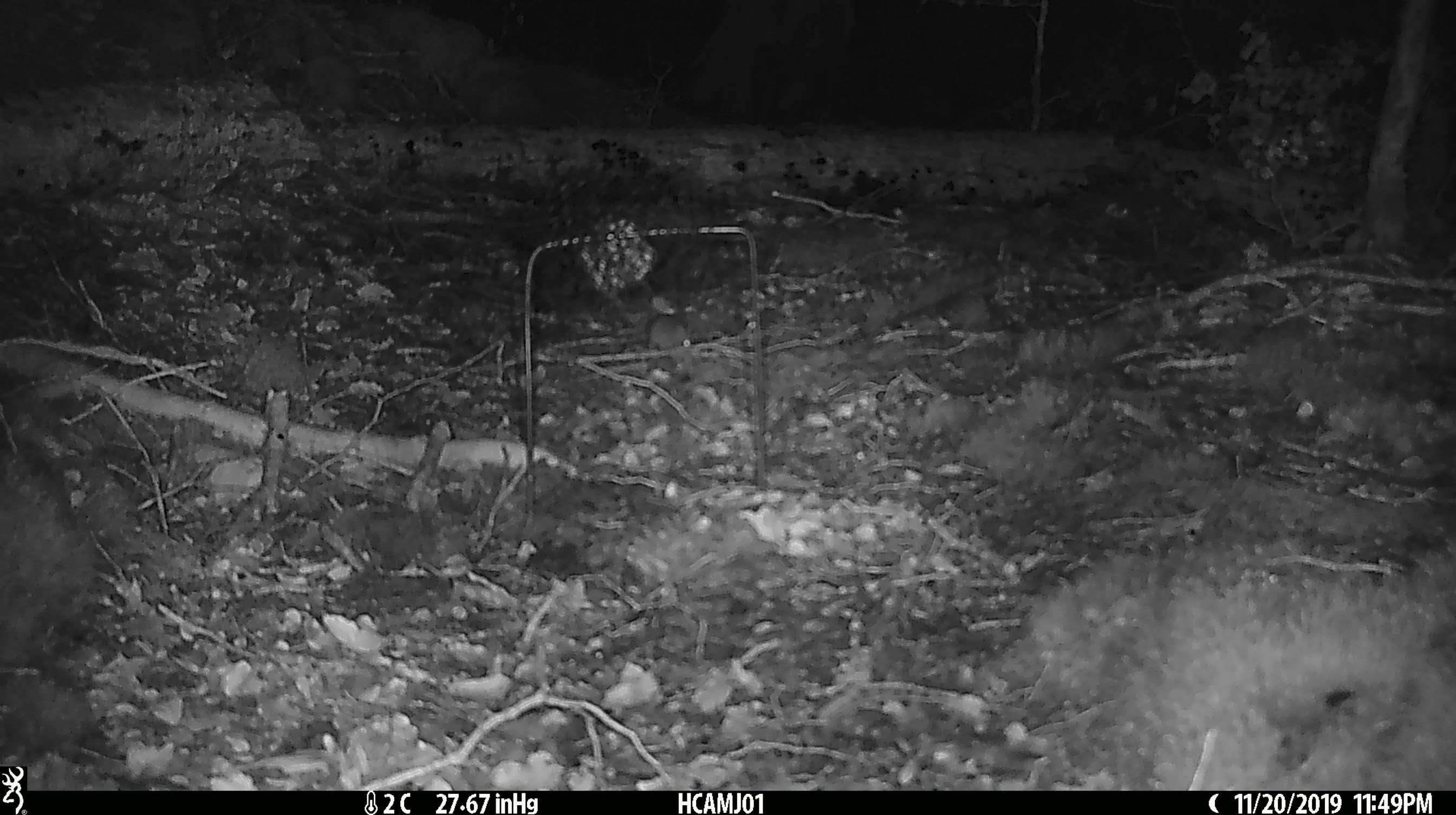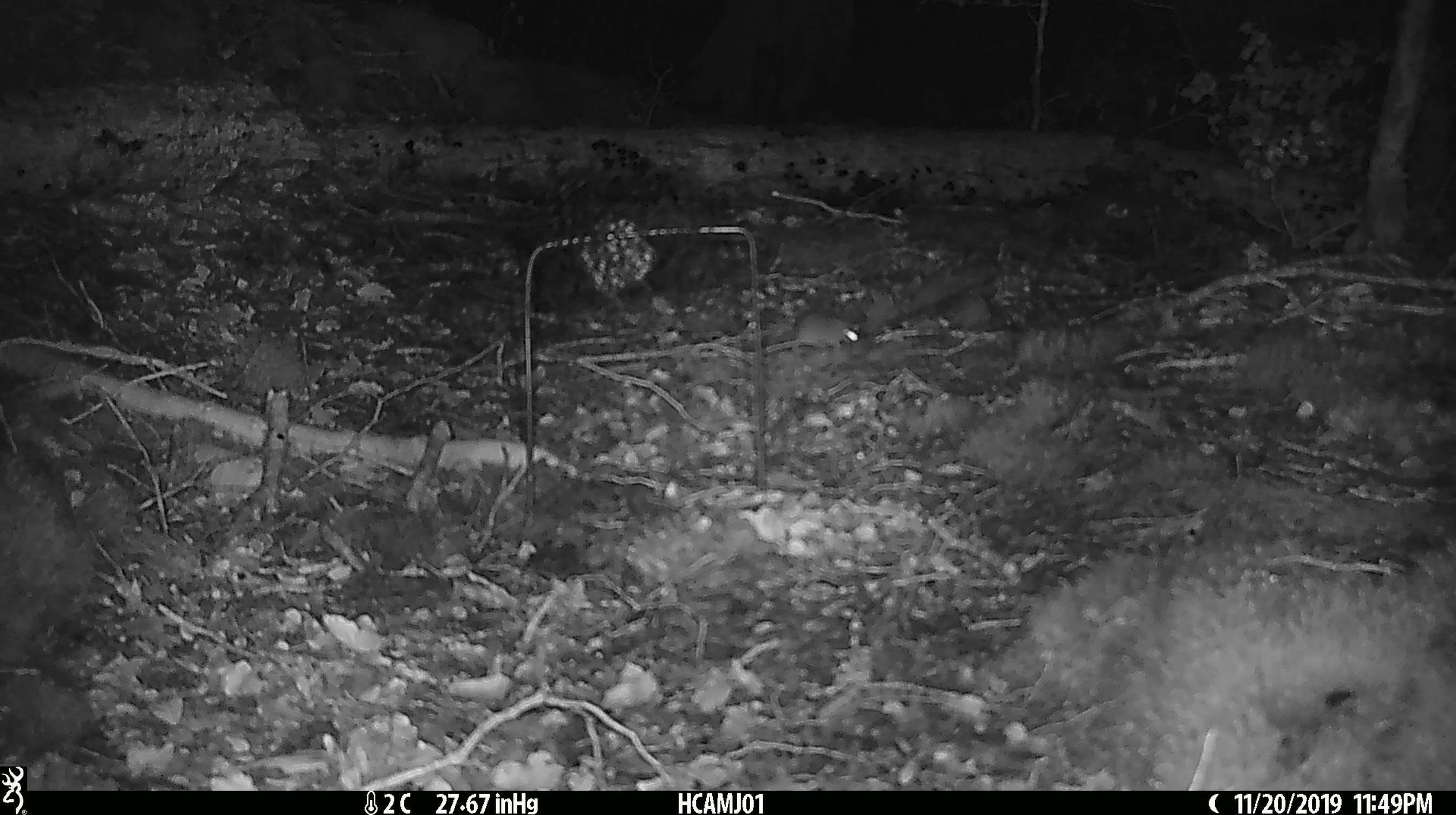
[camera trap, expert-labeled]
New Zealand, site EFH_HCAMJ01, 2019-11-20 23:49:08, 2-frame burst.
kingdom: Animalia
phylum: Chordata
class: Mammalia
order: Rodentia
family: Muridae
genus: Mus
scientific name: Mus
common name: mouse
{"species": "mouse (Mus)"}